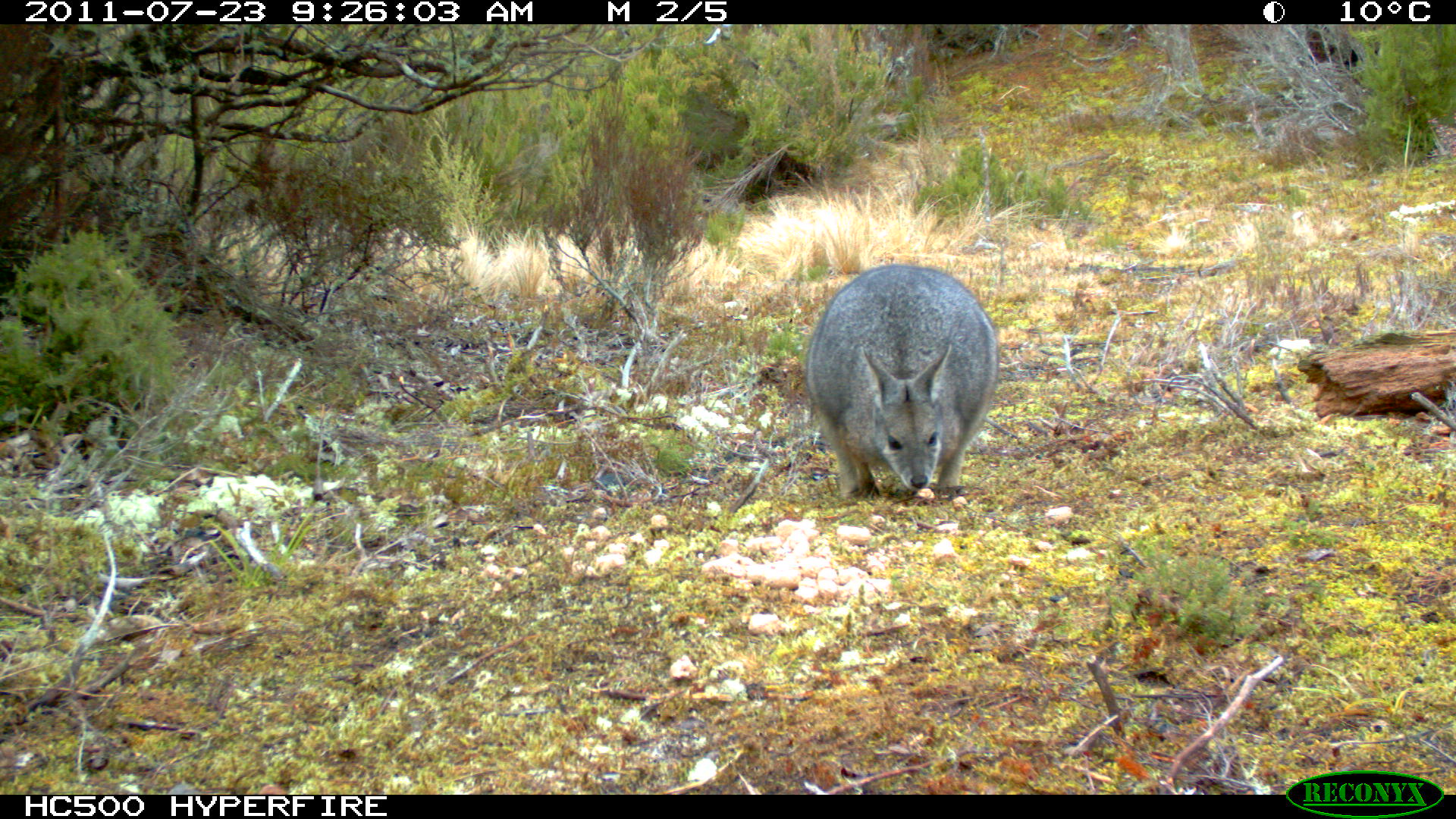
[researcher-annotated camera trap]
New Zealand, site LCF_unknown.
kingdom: Animalia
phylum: Chordata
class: Mammalia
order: Diprotodontia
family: Macropodidae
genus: Notamacropus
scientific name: Notamacropus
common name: wallaby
Wallaby (Notamacropus).